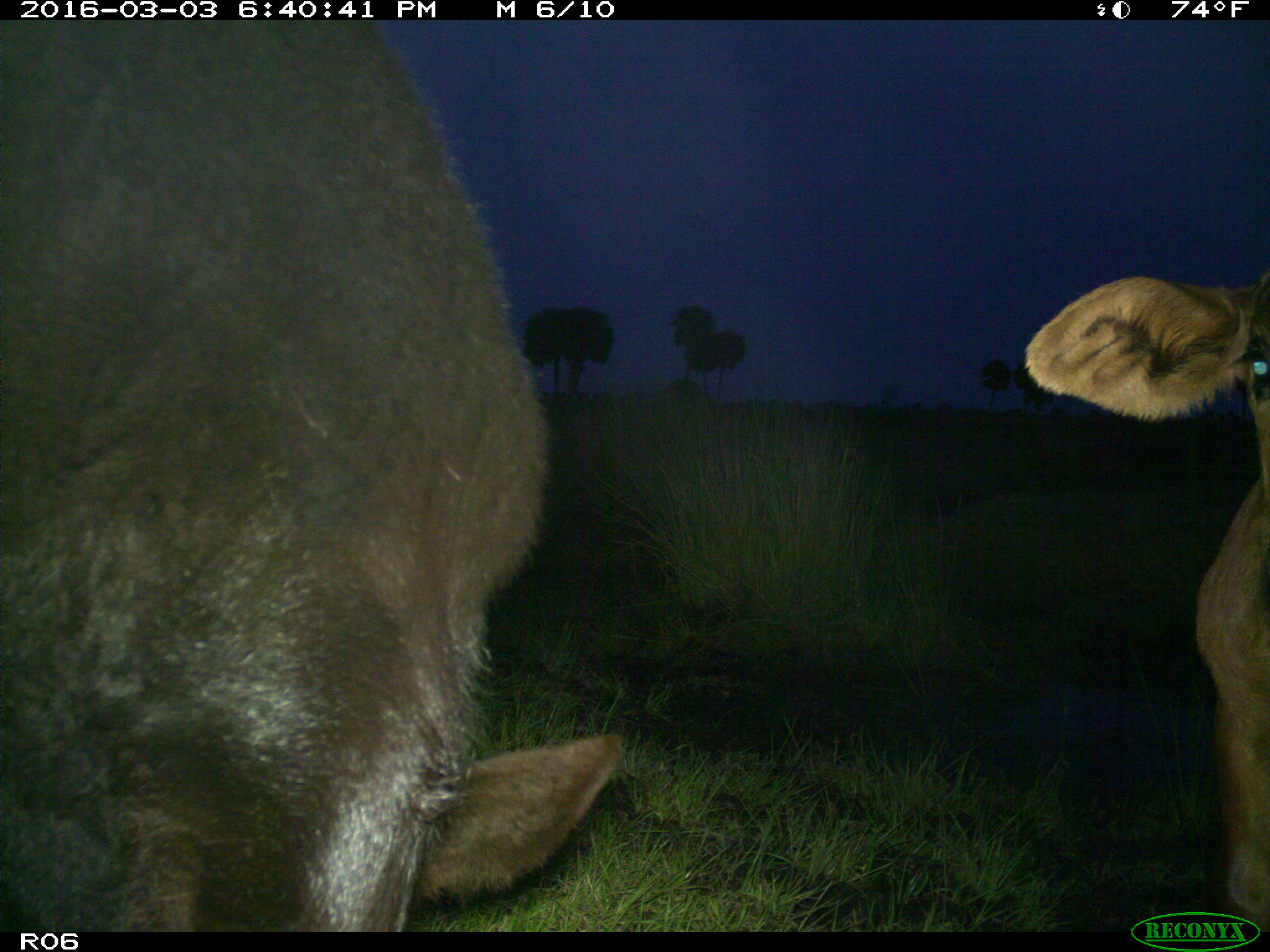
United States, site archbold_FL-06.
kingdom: Animalia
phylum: Chordata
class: Mammalia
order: Artiodactyla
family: Bovidae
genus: Bos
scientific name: Bos taurus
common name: domestic cow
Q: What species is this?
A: Bos taurus (domestic cow).